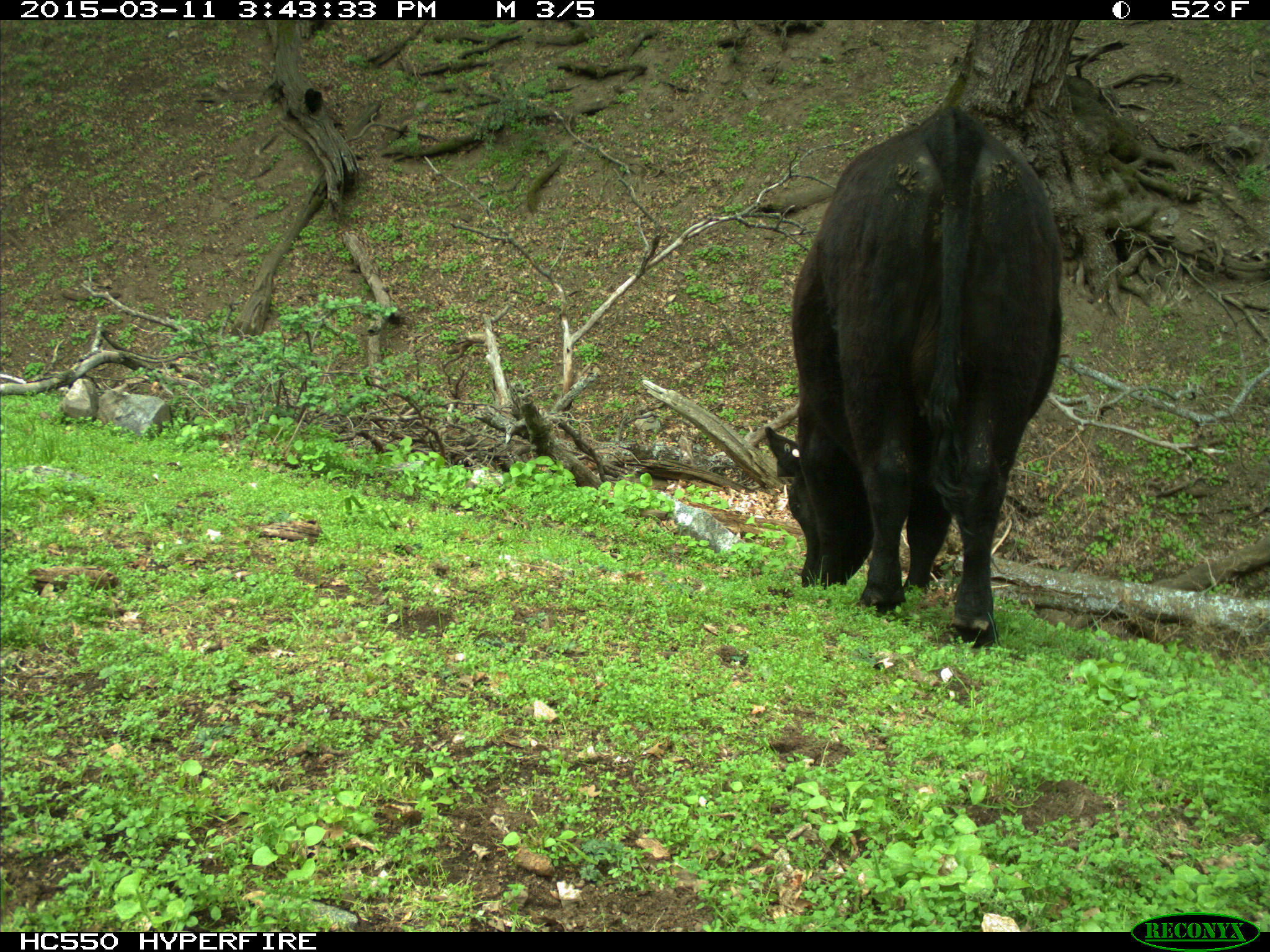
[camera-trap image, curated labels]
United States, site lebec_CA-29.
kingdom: Animalia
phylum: Chordata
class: Mammalia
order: Artiodactyla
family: Bovidae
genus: Bos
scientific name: Bos taurus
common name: domestic cow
Bos taurus (domestic cow).